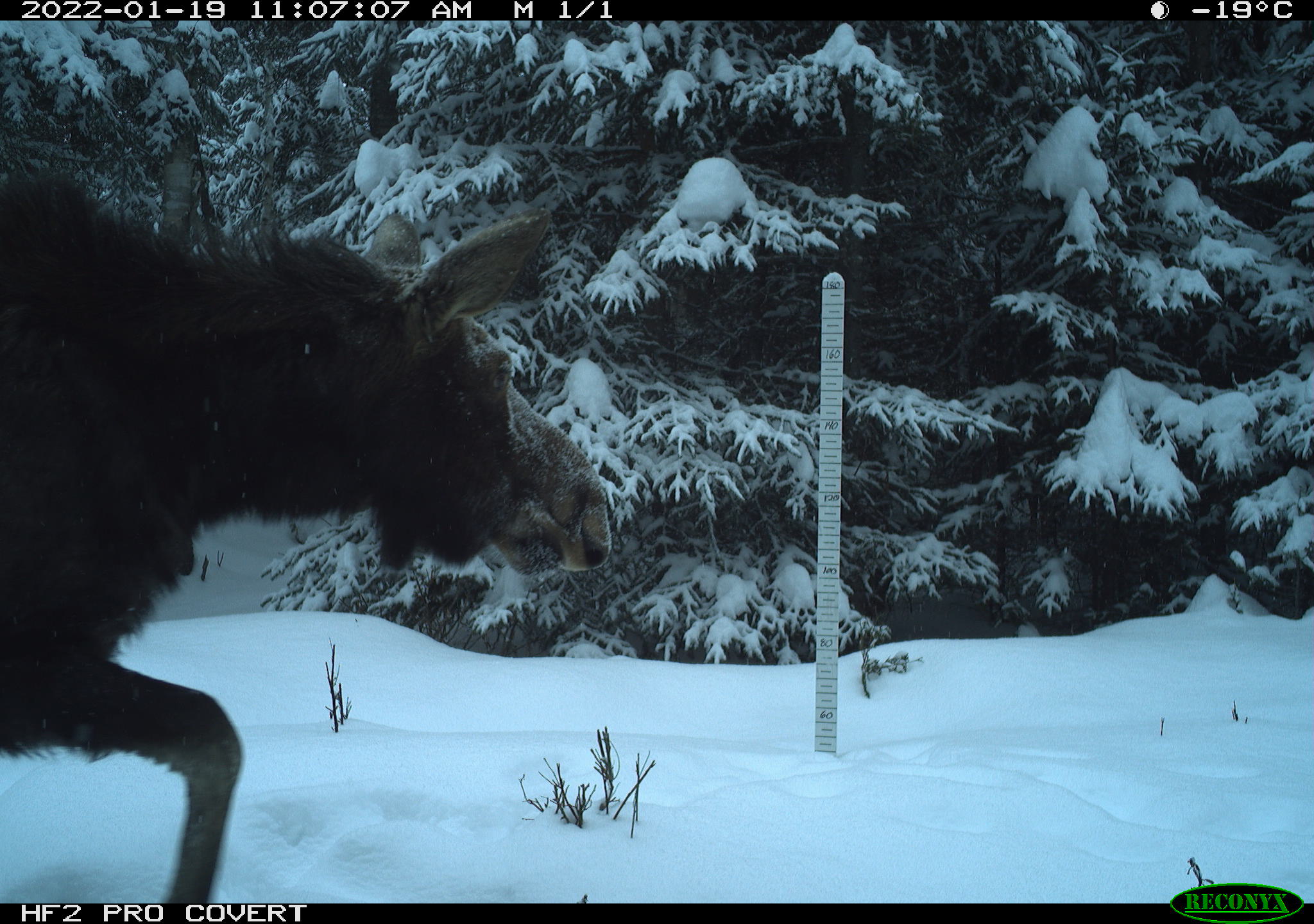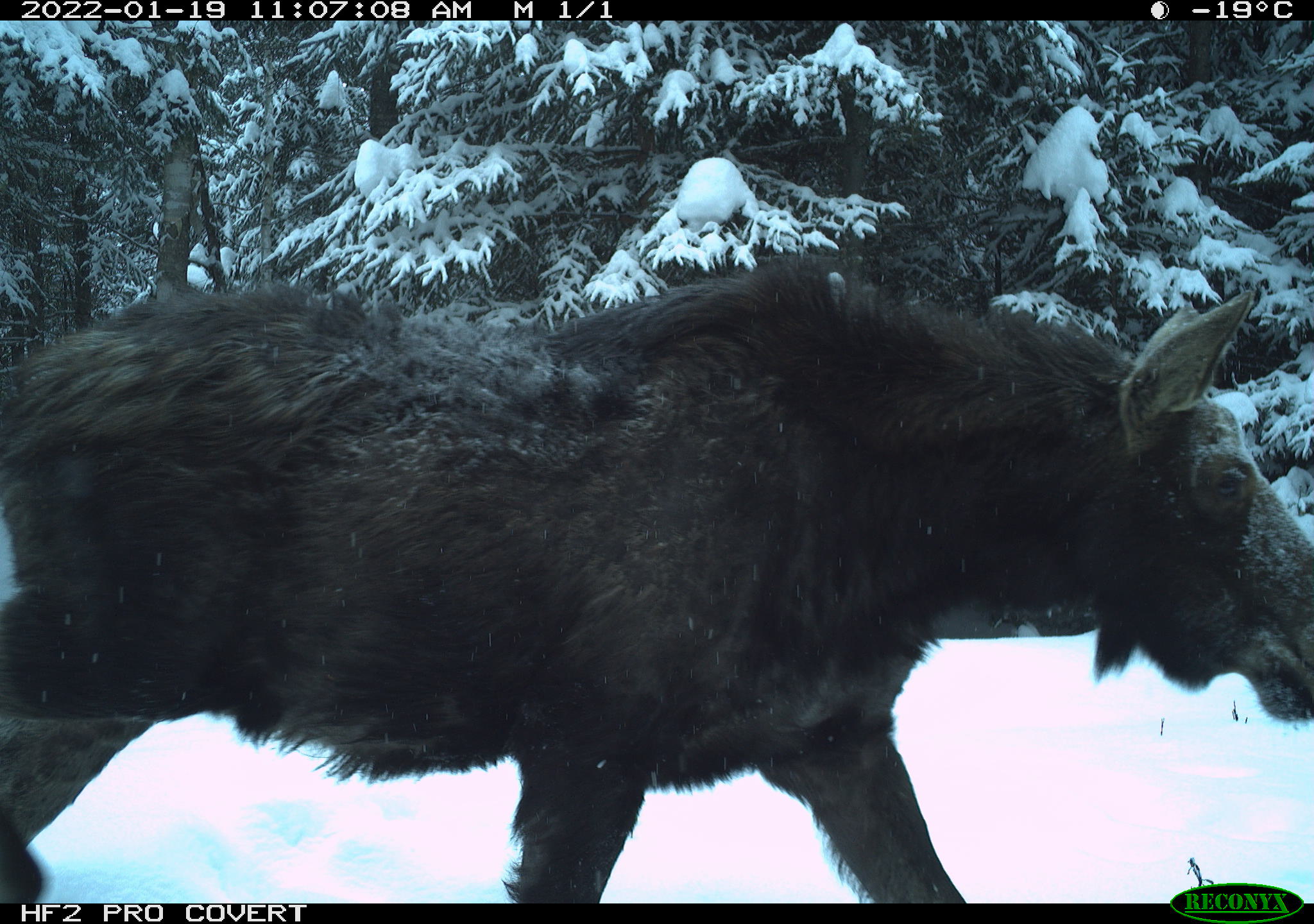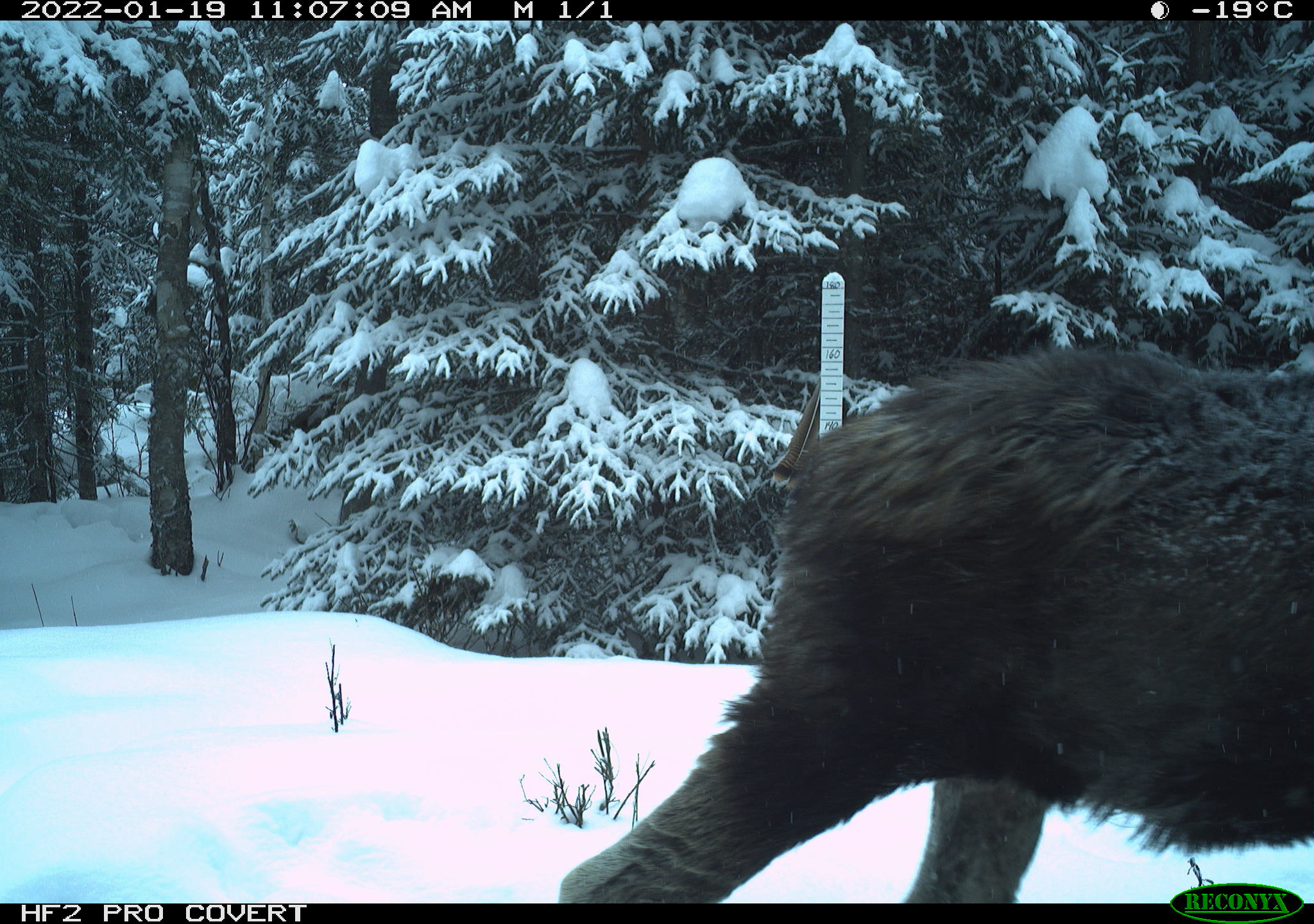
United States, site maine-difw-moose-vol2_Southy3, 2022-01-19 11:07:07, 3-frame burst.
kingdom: Animalia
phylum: Chordata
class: Mammalia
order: Artiodactyla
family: Cervidae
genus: Alces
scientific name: Alces alces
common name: moose